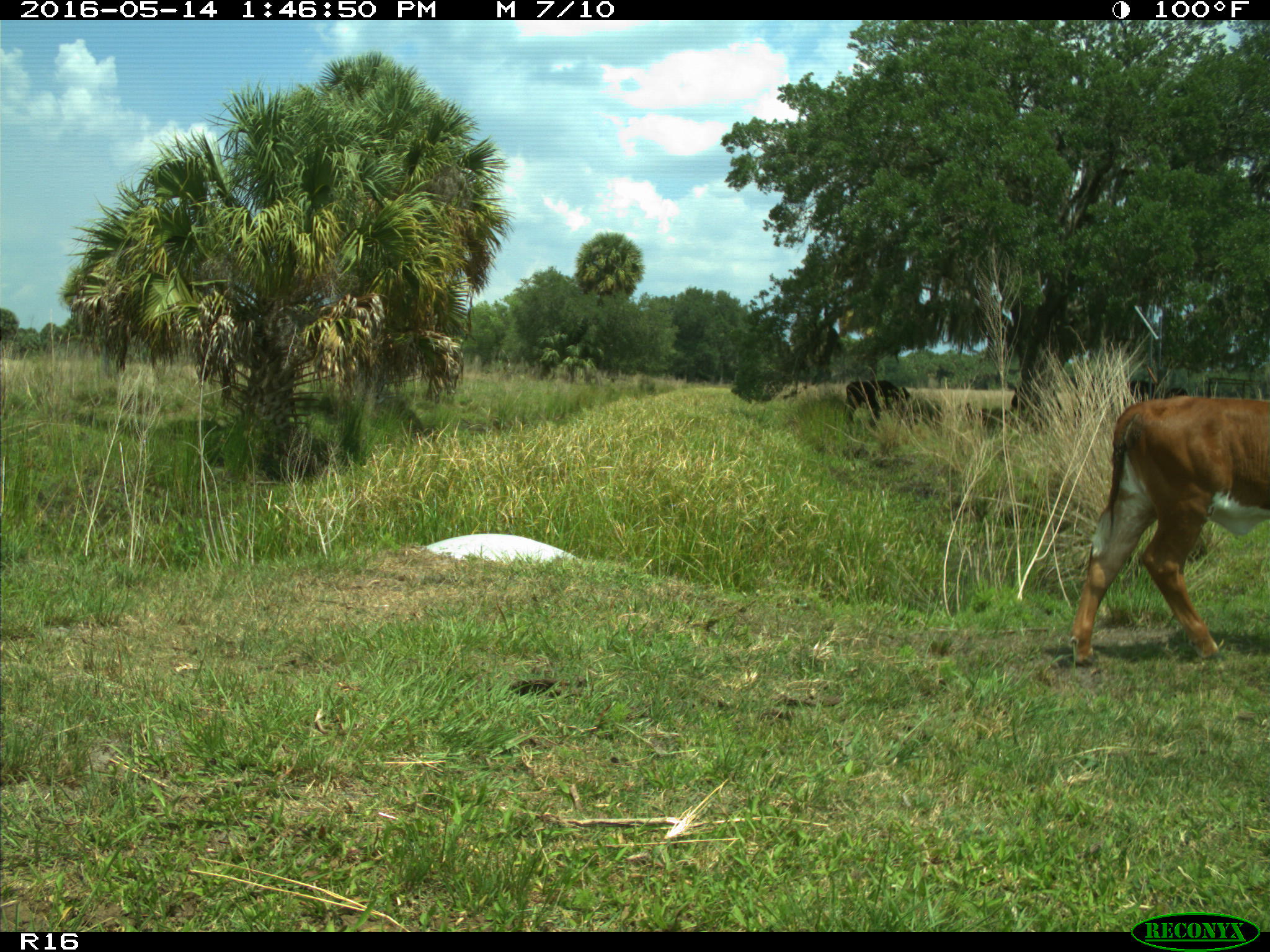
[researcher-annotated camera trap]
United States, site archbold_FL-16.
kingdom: Animalia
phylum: Chordata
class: Mammalia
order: Artiodactyla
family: Bovidae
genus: Bos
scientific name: Bos taurus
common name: domestic cow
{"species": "Bos taurus (domestic cow)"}